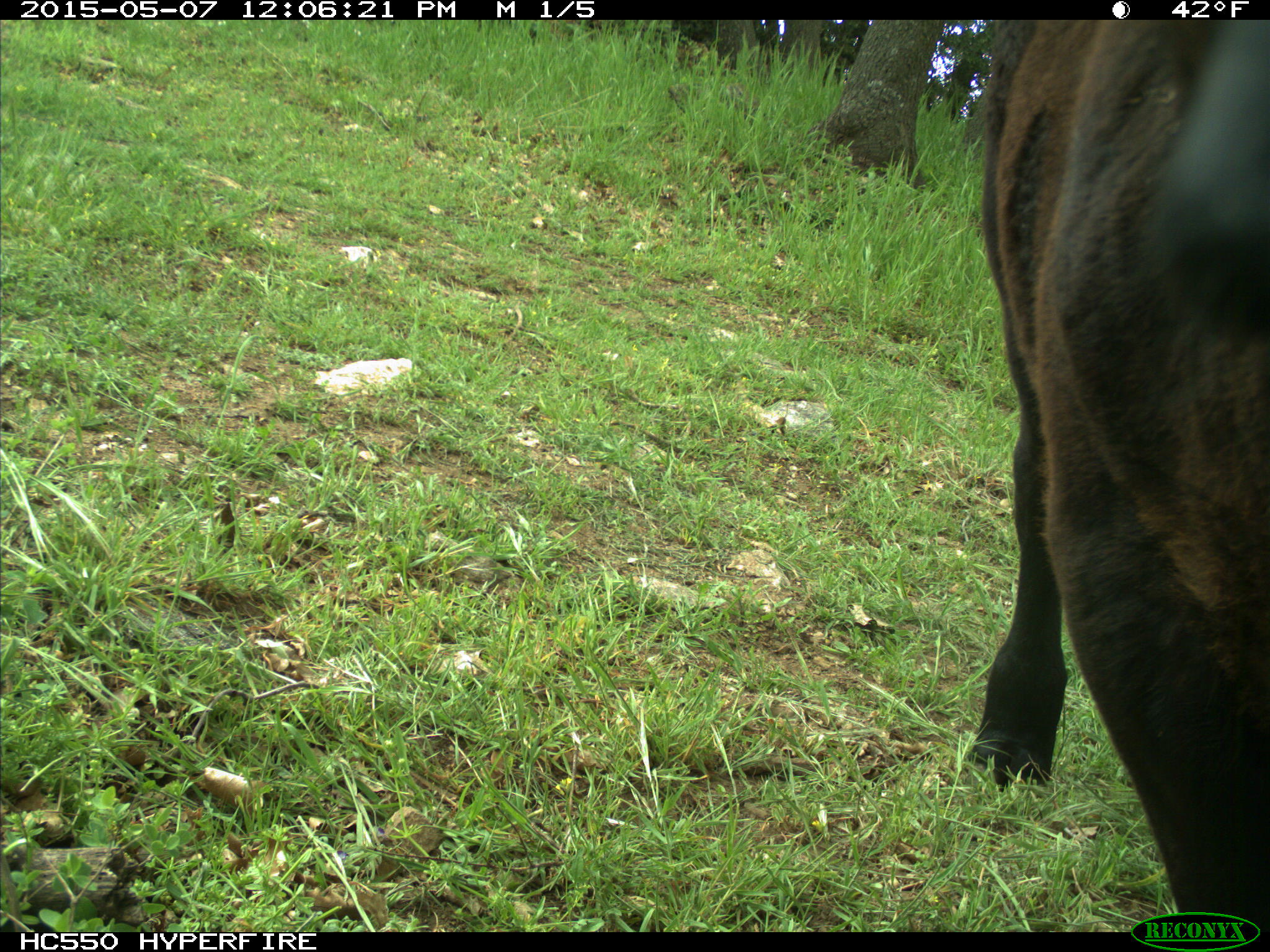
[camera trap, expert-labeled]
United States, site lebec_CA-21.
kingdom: Animalia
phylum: Chordata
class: Mammalia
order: Artiodactyla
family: Bovidae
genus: Bos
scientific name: Bos taurus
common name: domestic cow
Bos taurus (domestic cow).